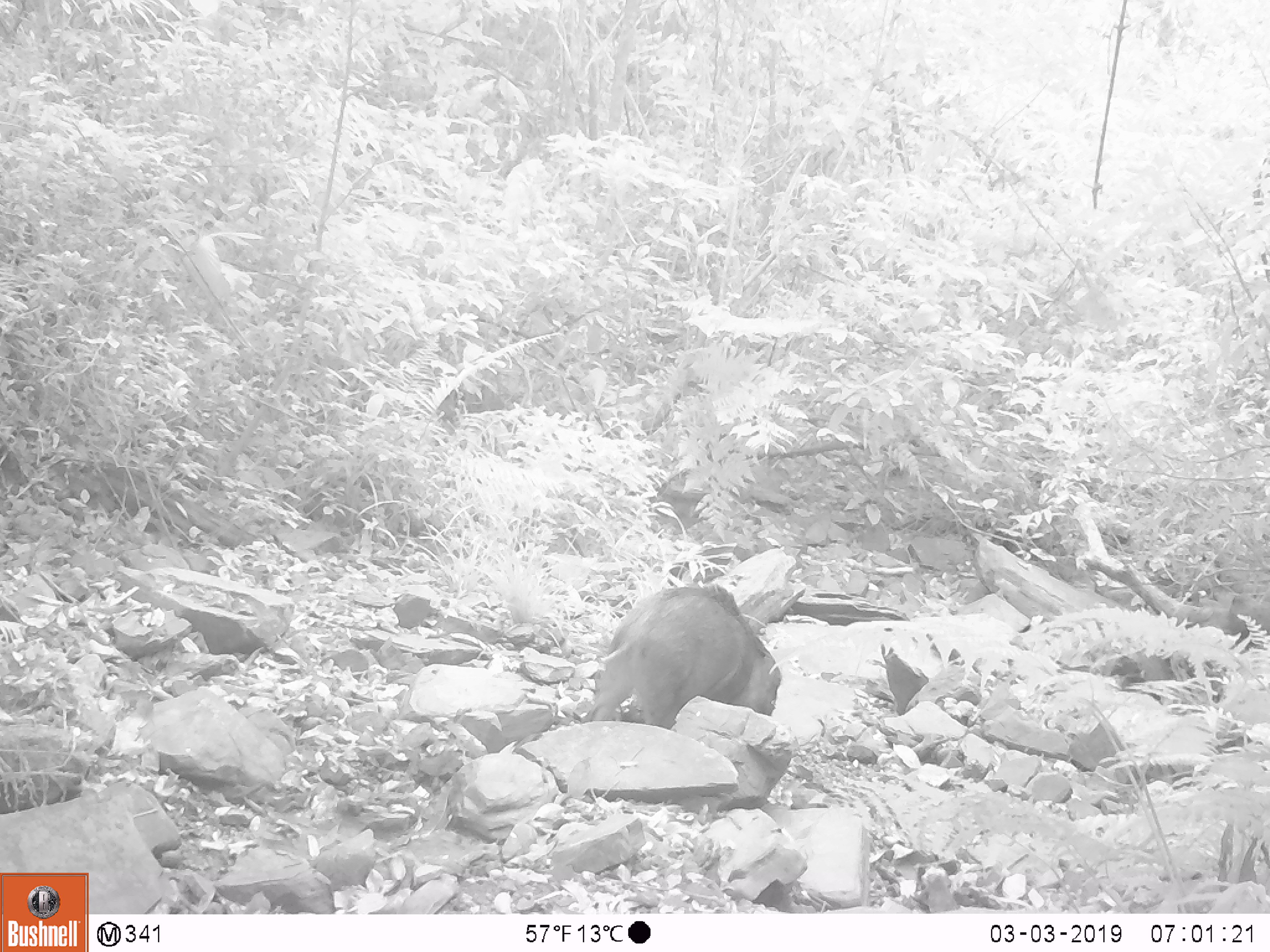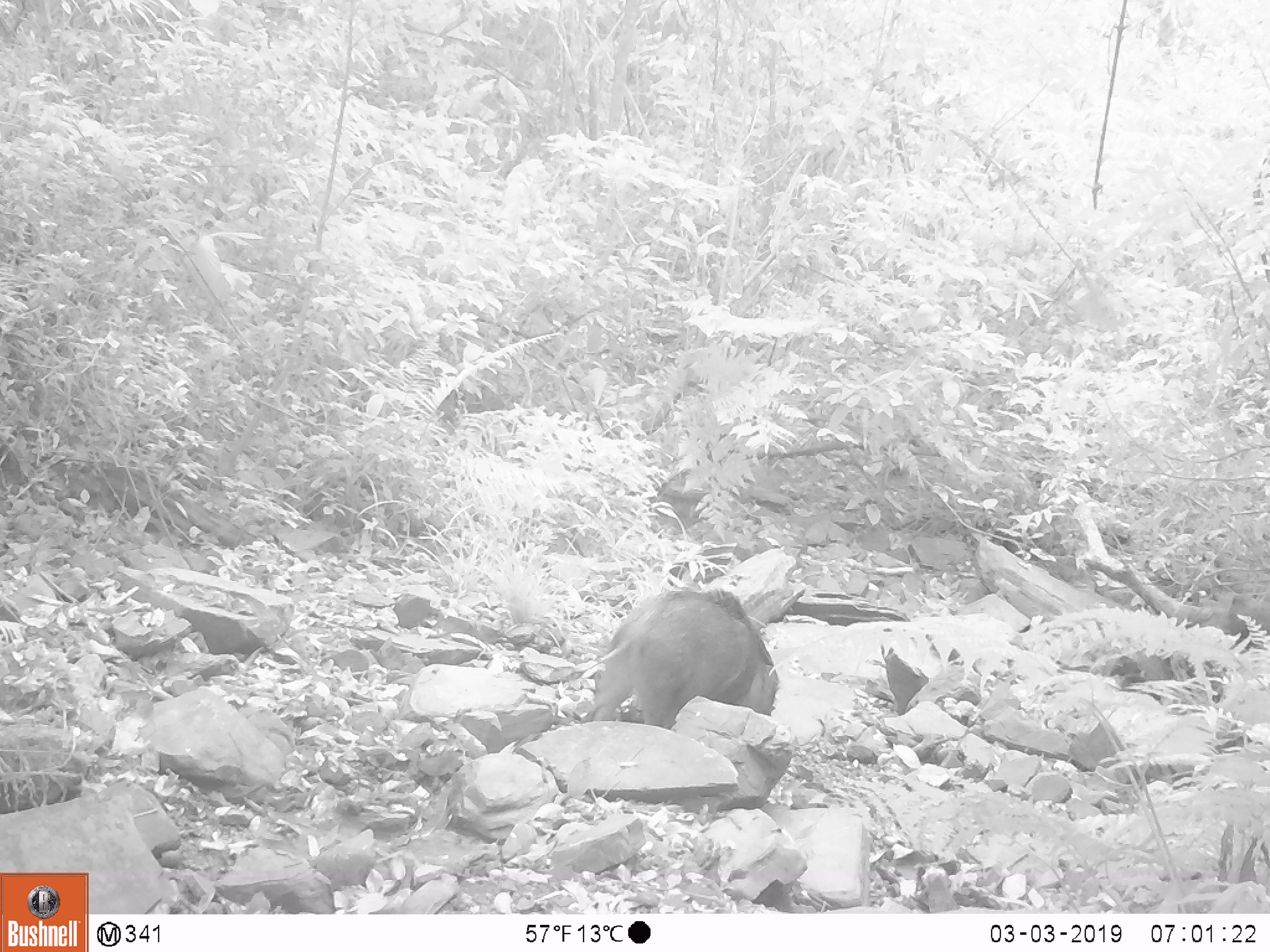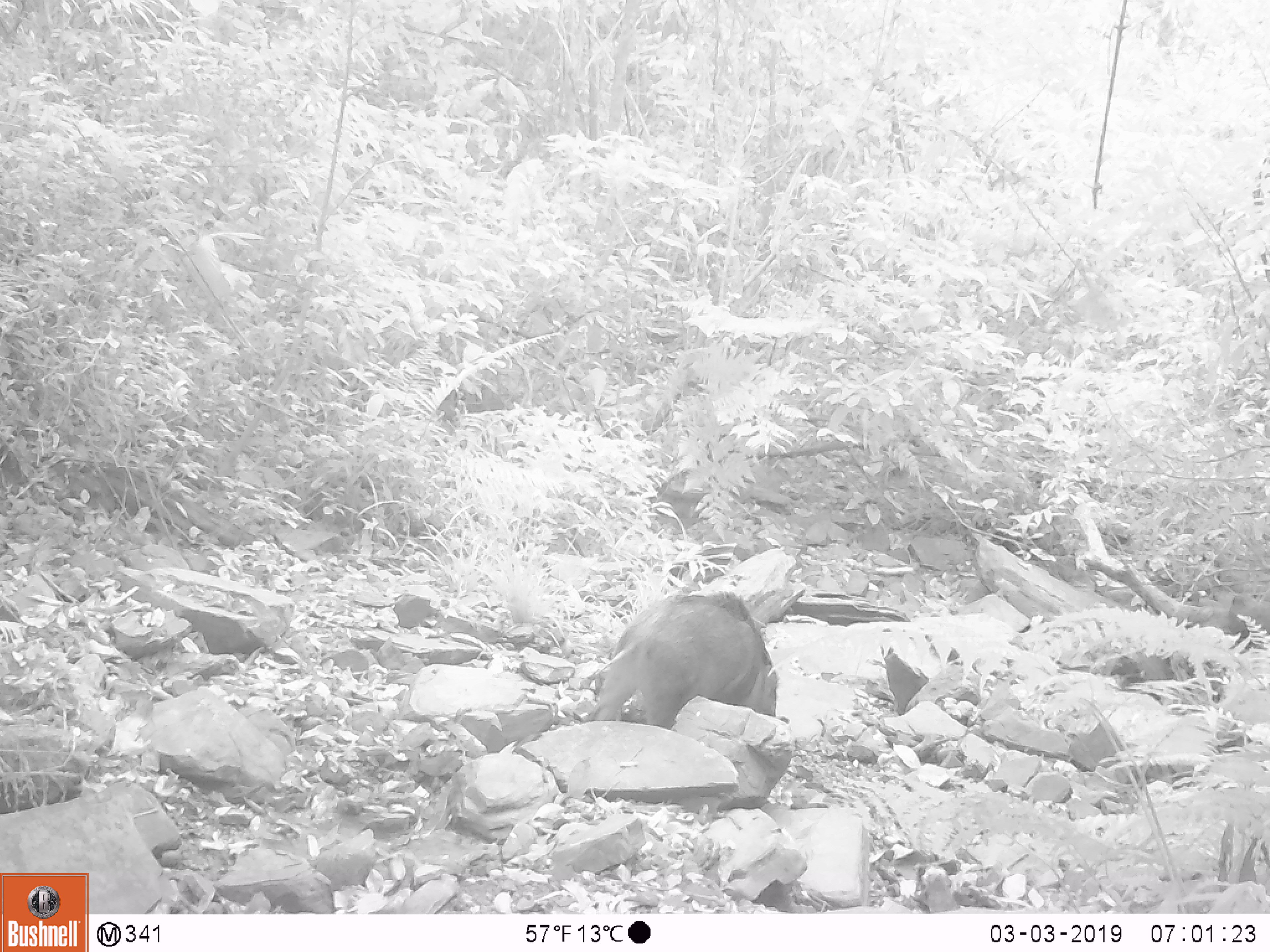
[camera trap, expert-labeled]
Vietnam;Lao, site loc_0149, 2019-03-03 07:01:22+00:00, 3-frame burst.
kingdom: Animalia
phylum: Chordata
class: Mammalia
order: Artiodactyla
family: Suidae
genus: Sus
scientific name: Sus scrofa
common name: eurasian wild pig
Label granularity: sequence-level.